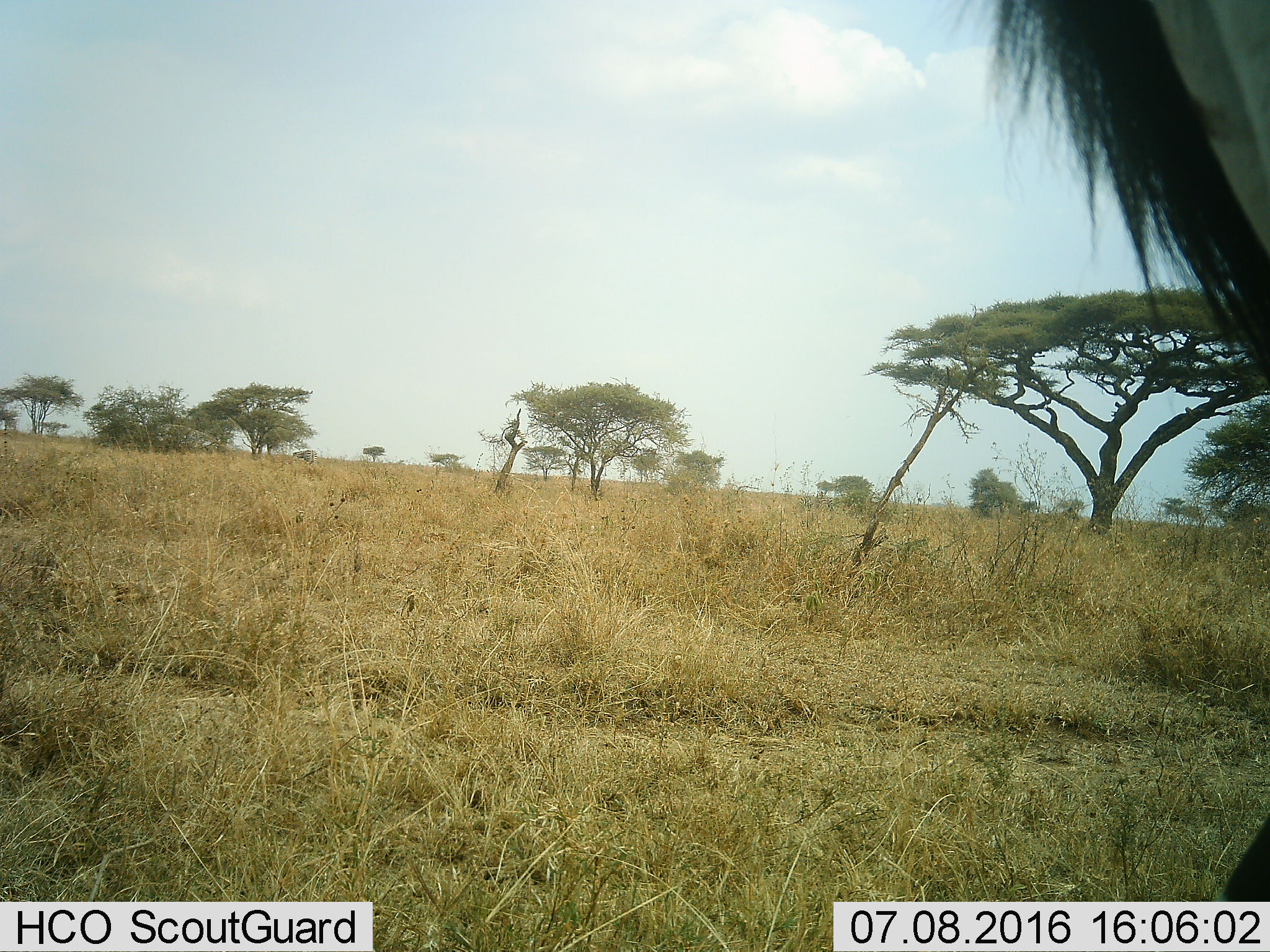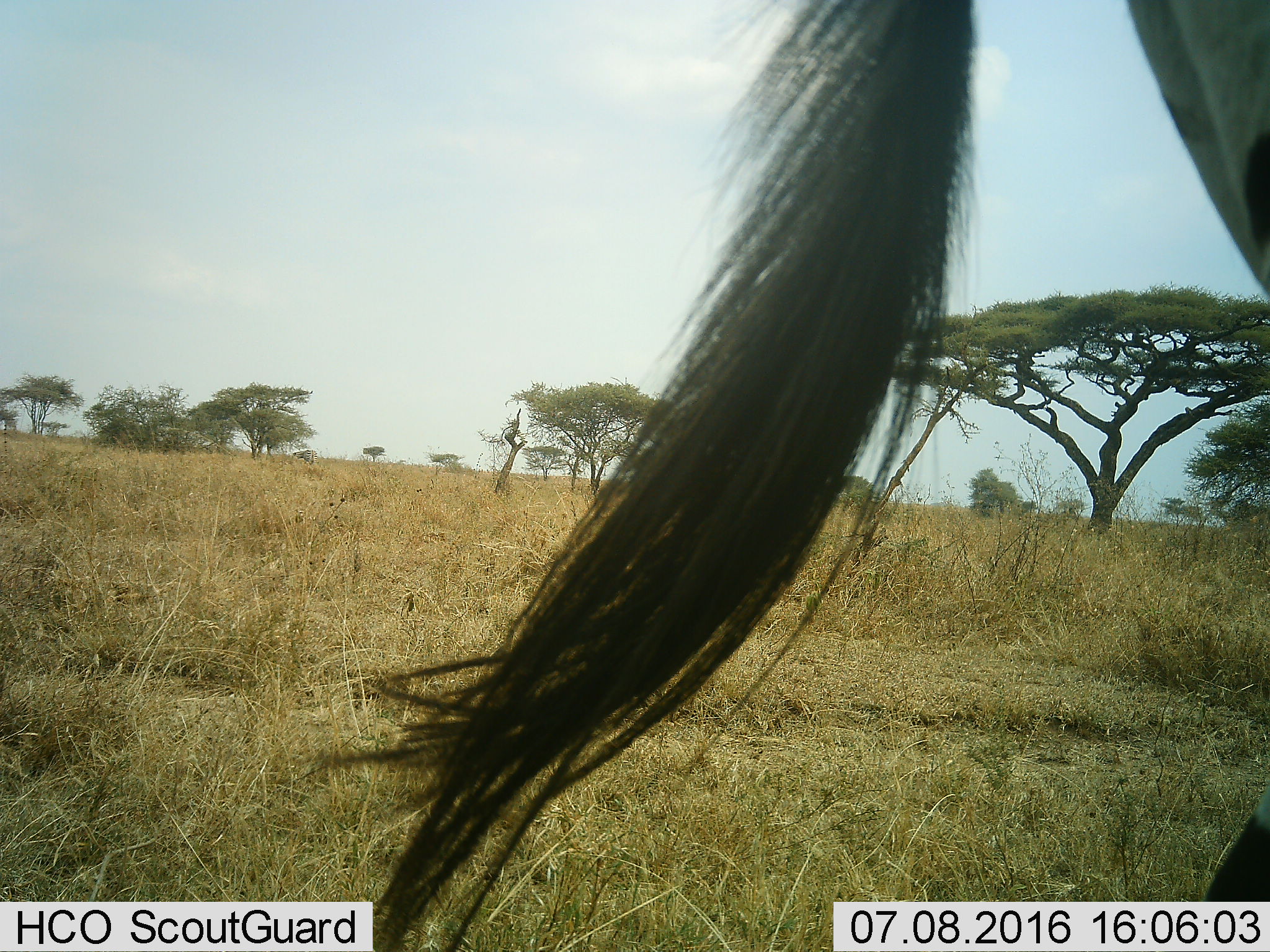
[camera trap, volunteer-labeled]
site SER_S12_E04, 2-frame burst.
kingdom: Animalia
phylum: Chordata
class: Mammalia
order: Perissodactyla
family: Equidae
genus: Equus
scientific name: Equus quagga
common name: plains zebra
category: zebraplains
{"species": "zebraplains (plains zebra) (Equus quagga)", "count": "1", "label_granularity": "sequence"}